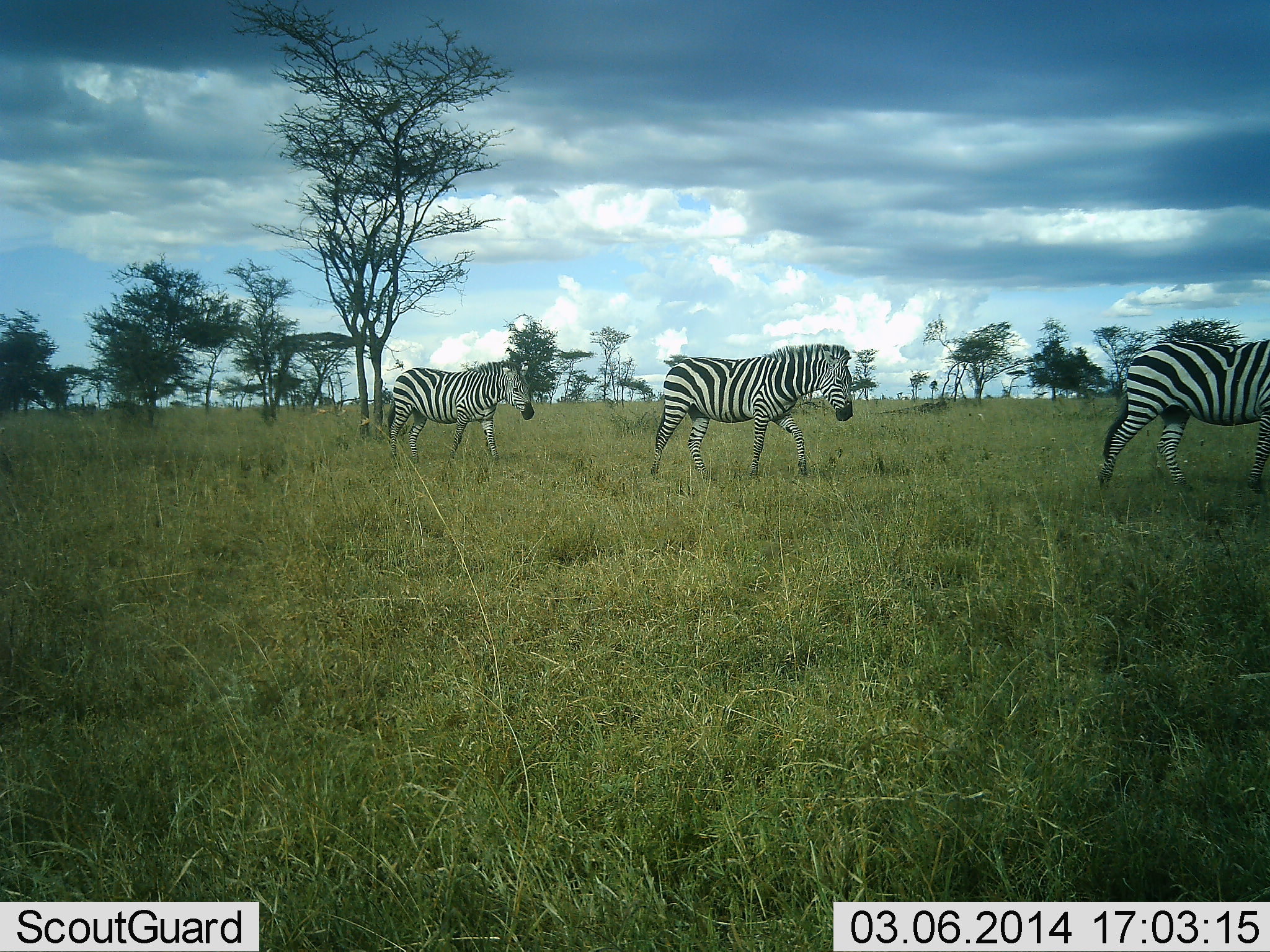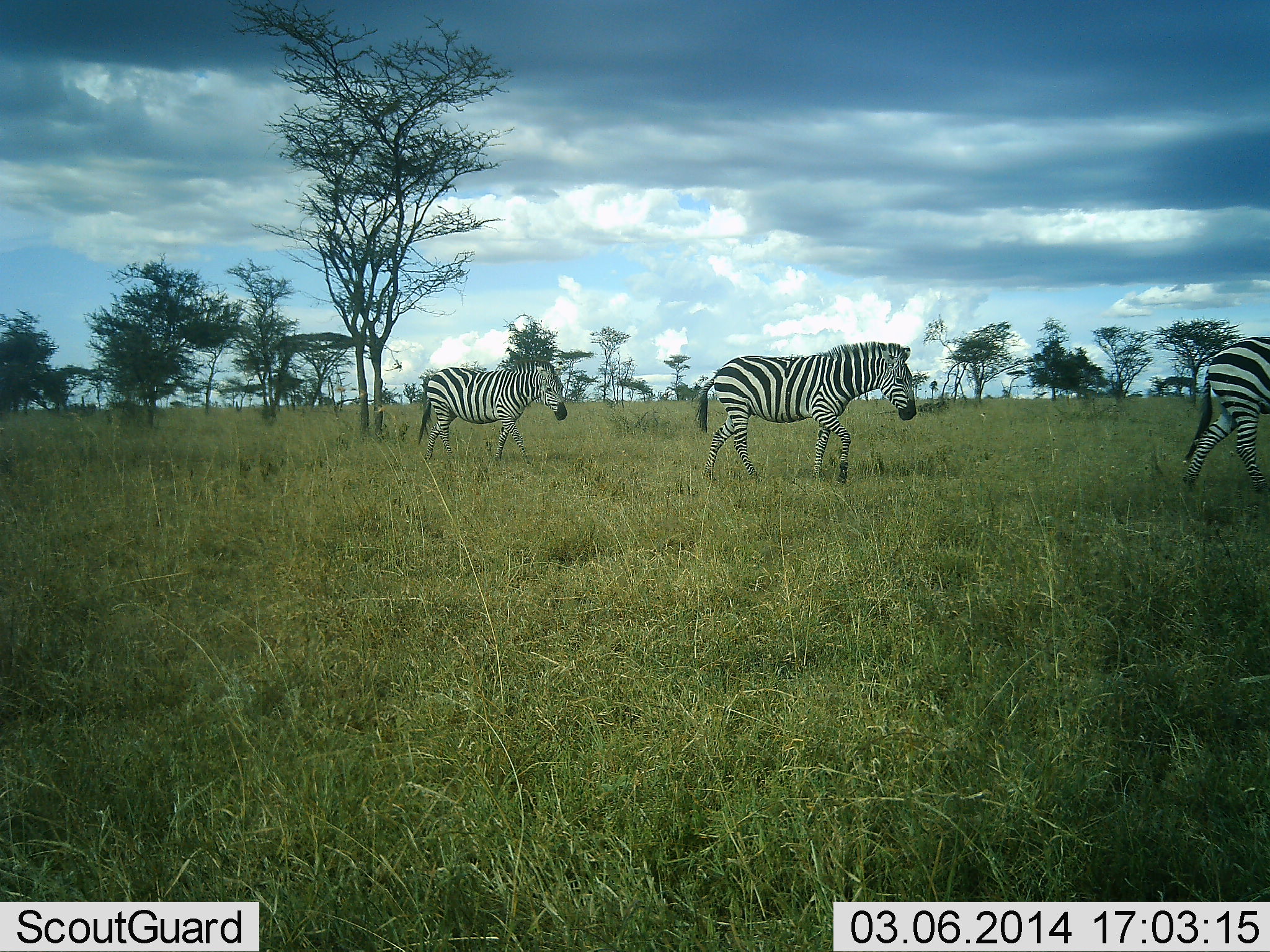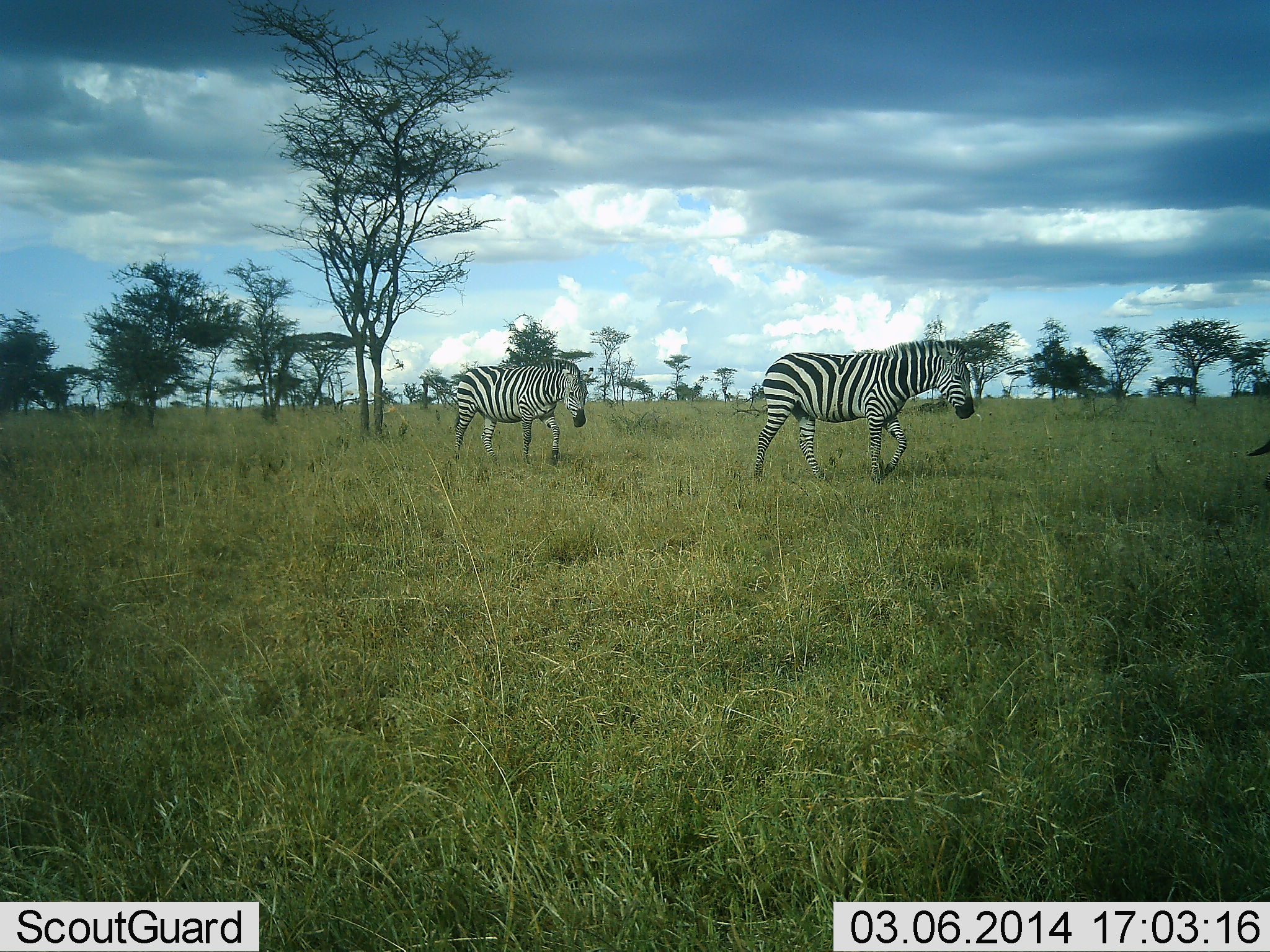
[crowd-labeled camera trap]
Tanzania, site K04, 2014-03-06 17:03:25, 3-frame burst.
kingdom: Animalia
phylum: Chordata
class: Mammalia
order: Perissodactyla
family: Equidae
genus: Equus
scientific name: Equus quagga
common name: plains zebra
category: zebra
Zebra (plains zebra) (Equus quagga), count 3. Behavior (volunteer vote fractions): standing 0%, resting 0%, moving 100%, interacting 0%. Young present (vote fraction): 0%. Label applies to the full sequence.